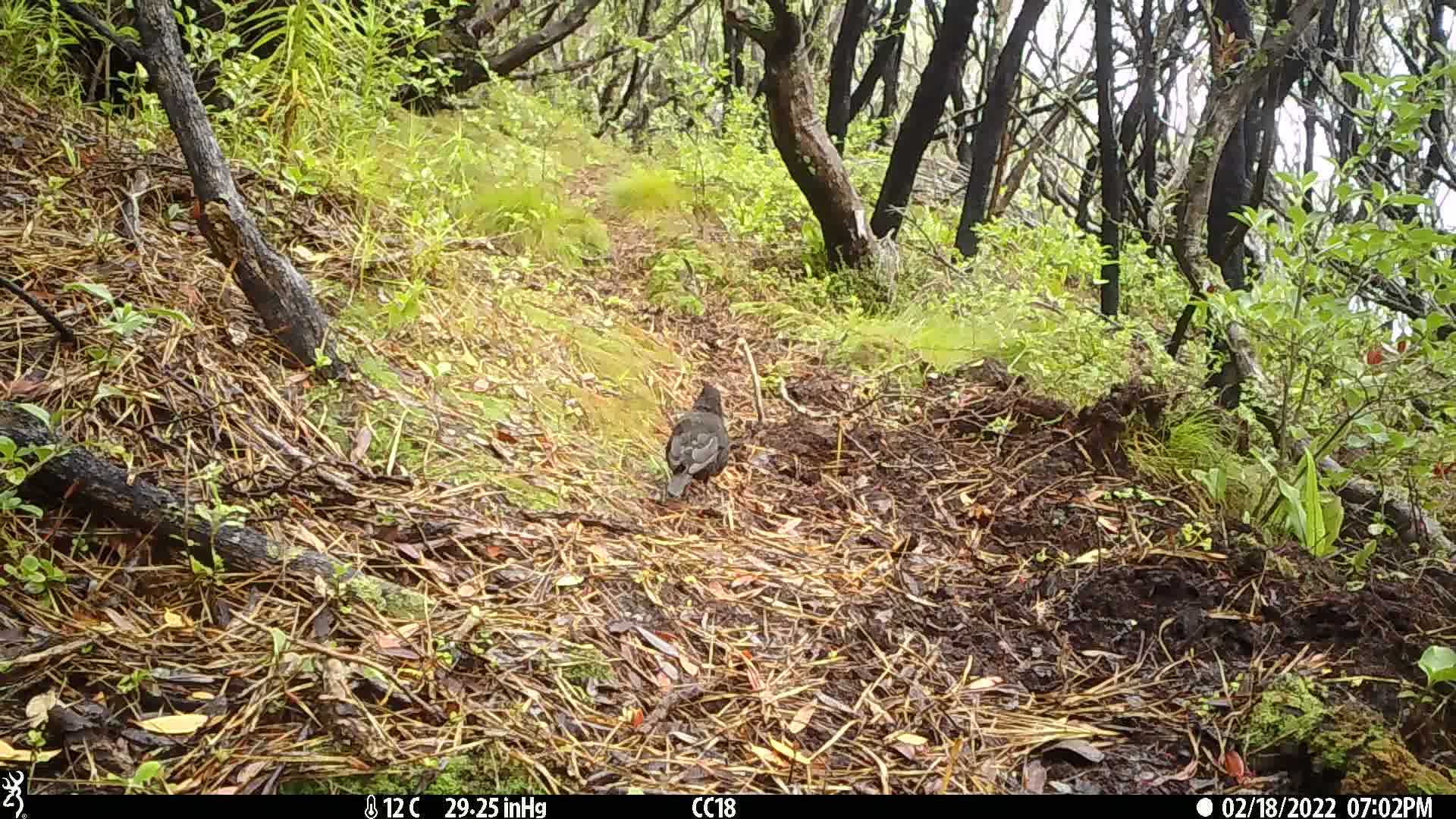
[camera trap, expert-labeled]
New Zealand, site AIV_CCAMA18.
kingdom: Animalia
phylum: Chordata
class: Aves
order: Passeriformes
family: Turdidae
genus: Turdus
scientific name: Turdus merula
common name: eurasian blackbird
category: blackbird